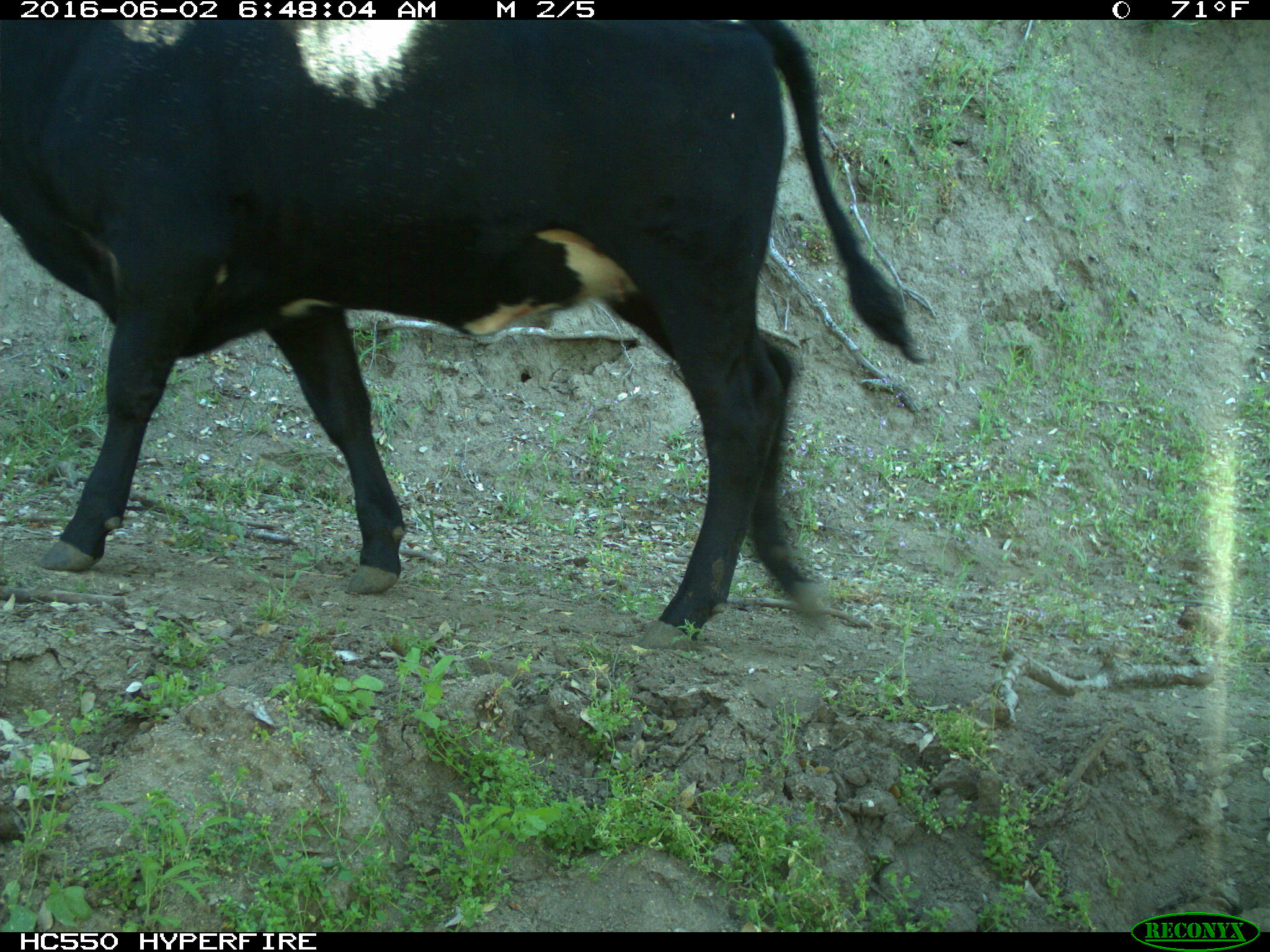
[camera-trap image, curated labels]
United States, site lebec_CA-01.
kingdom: Animalia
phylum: Chordata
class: Mammalia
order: Artiodactyla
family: Bovidae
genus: Bos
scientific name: Bos taurus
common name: domestic cow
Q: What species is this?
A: Bos taurus (domestic cow).